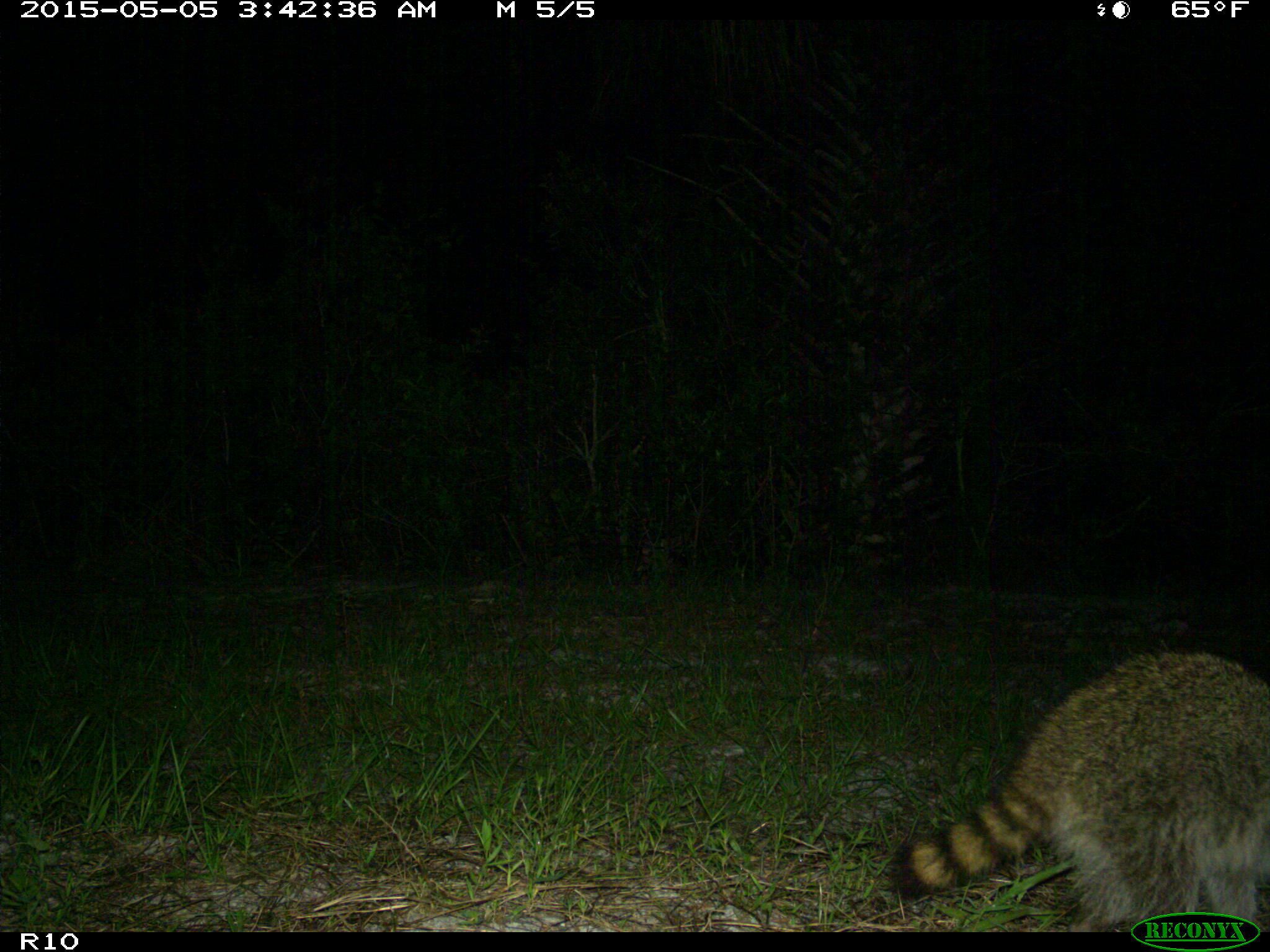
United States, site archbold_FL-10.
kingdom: Animalia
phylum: Chordata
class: Mammalia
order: Carnivora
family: Procyonidae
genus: Procyon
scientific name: Procyon lotor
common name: common raccoon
Procyon lotor (common raccoon).